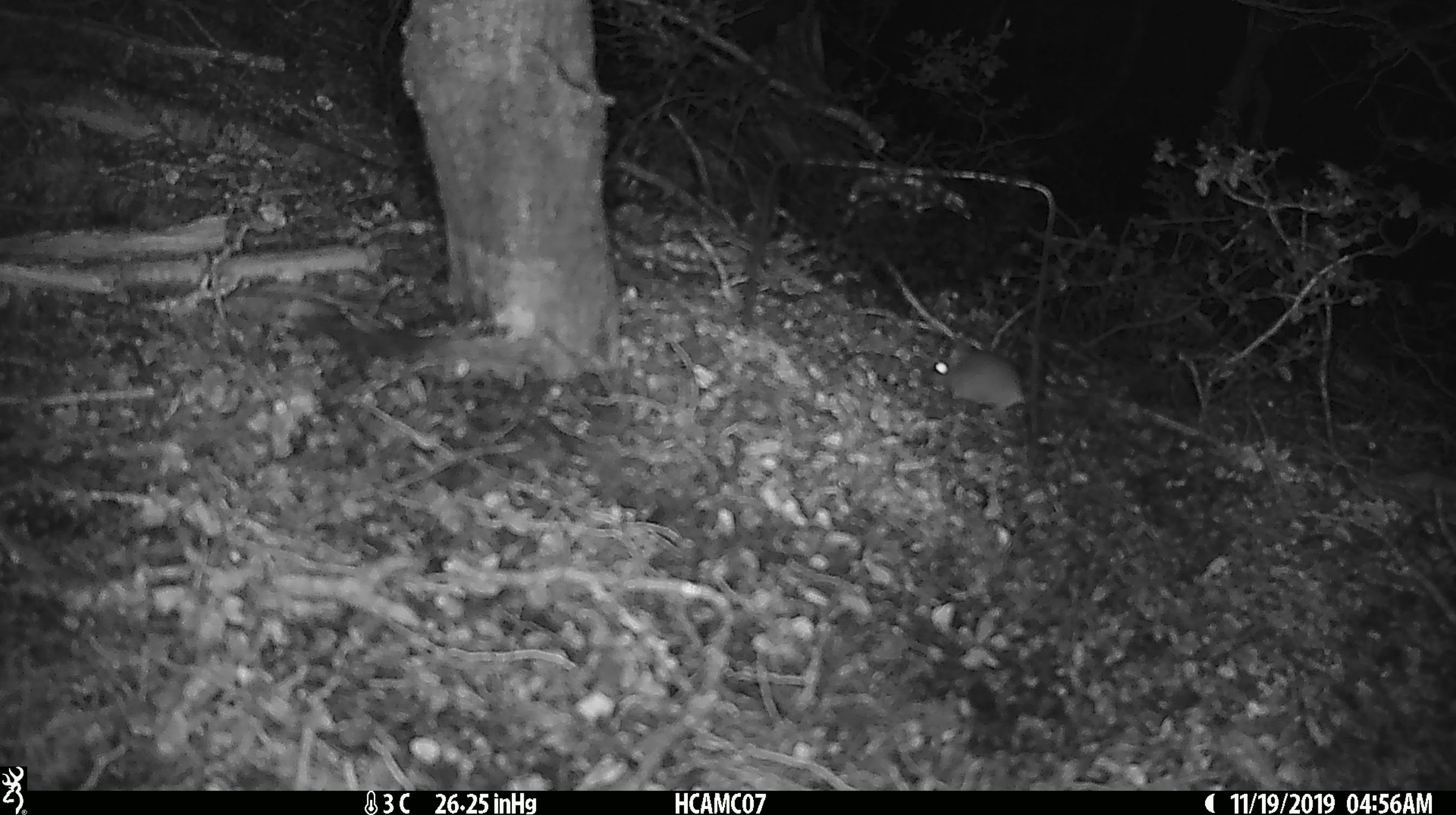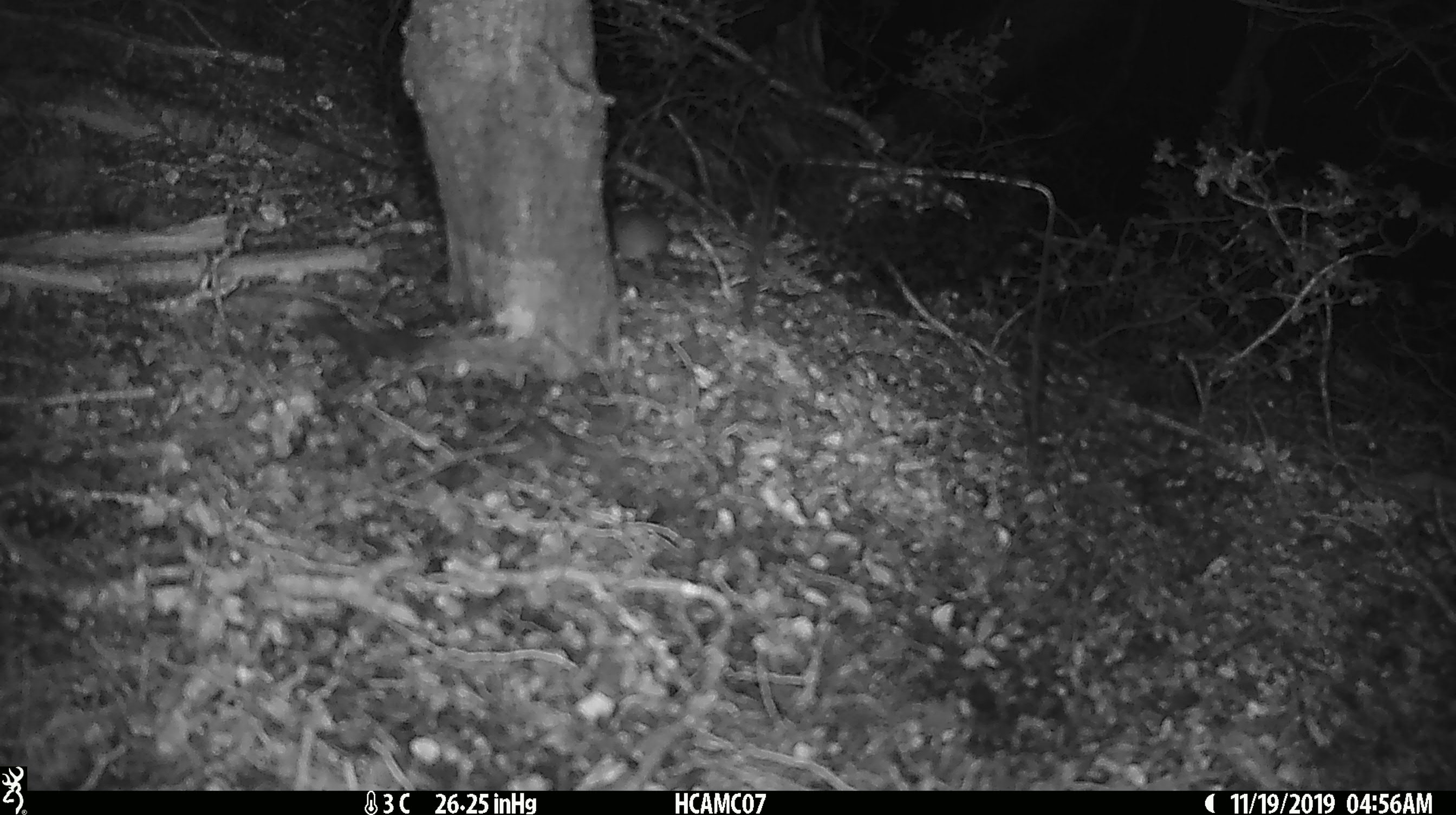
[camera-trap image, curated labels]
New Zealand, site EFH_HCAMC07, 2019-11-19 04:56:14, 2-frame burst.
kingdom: Animalia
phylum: Chordata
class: Mammalia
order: Rodentia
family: Muridae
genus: Mus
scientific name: Mus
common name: mouse